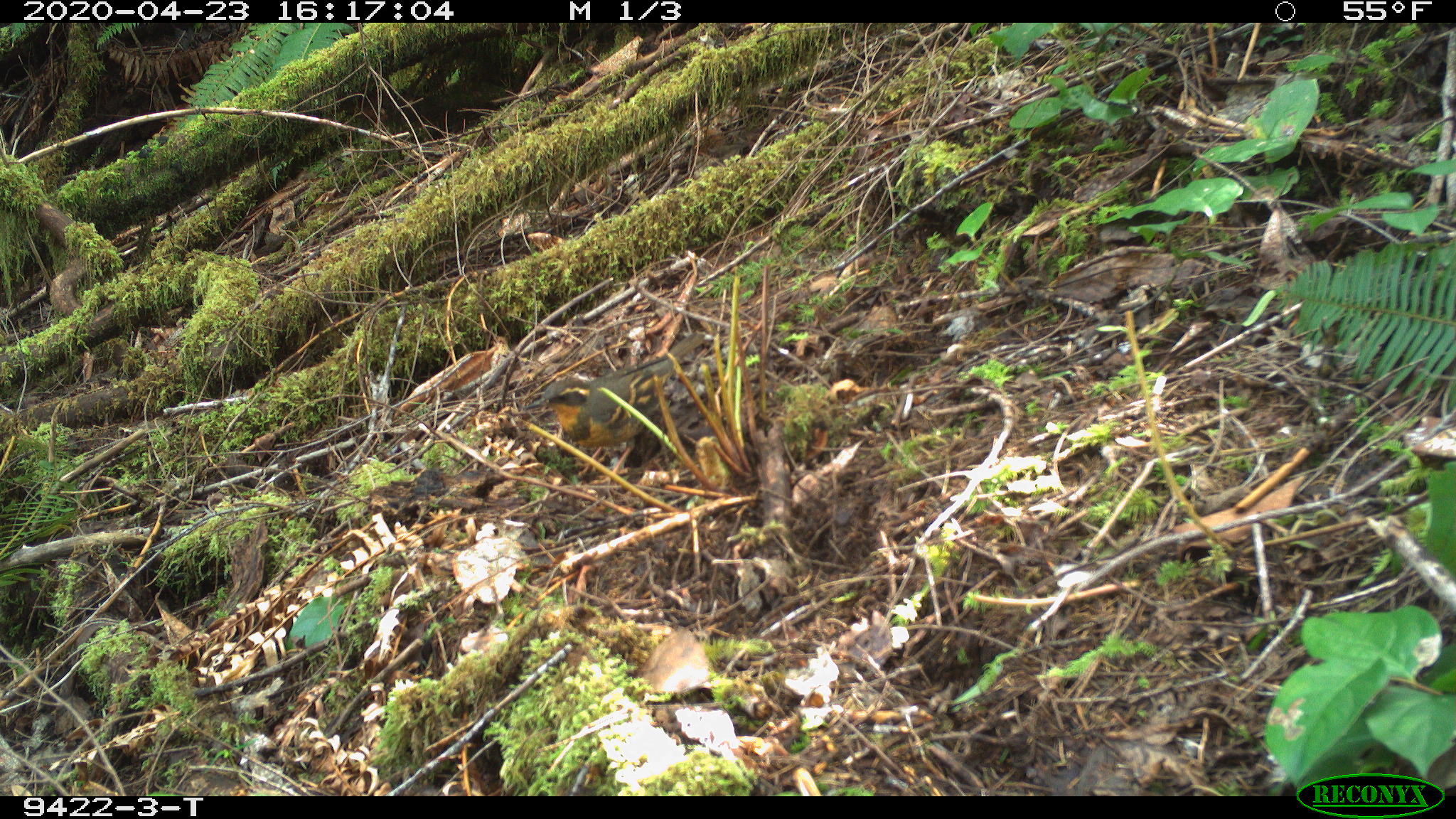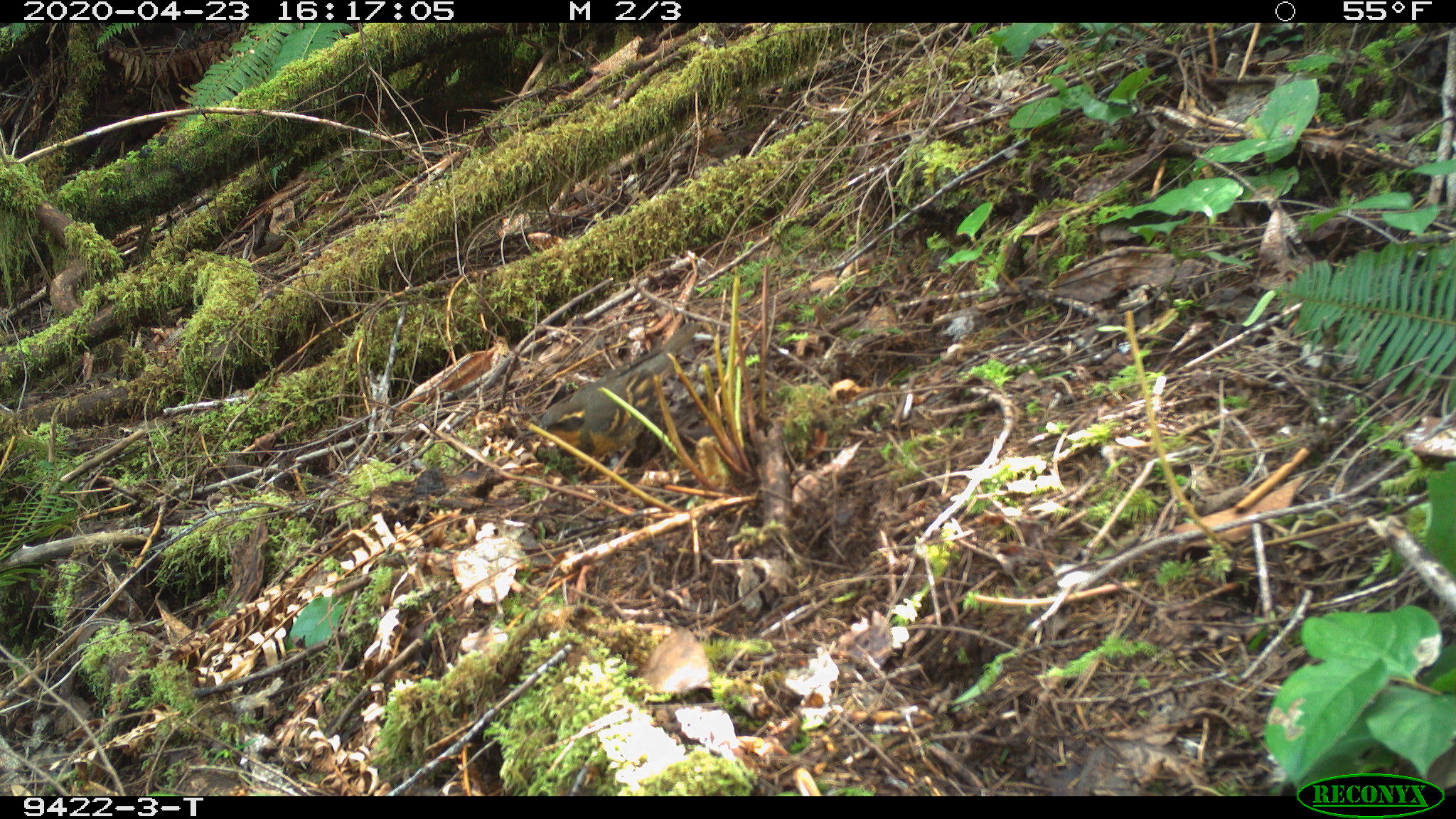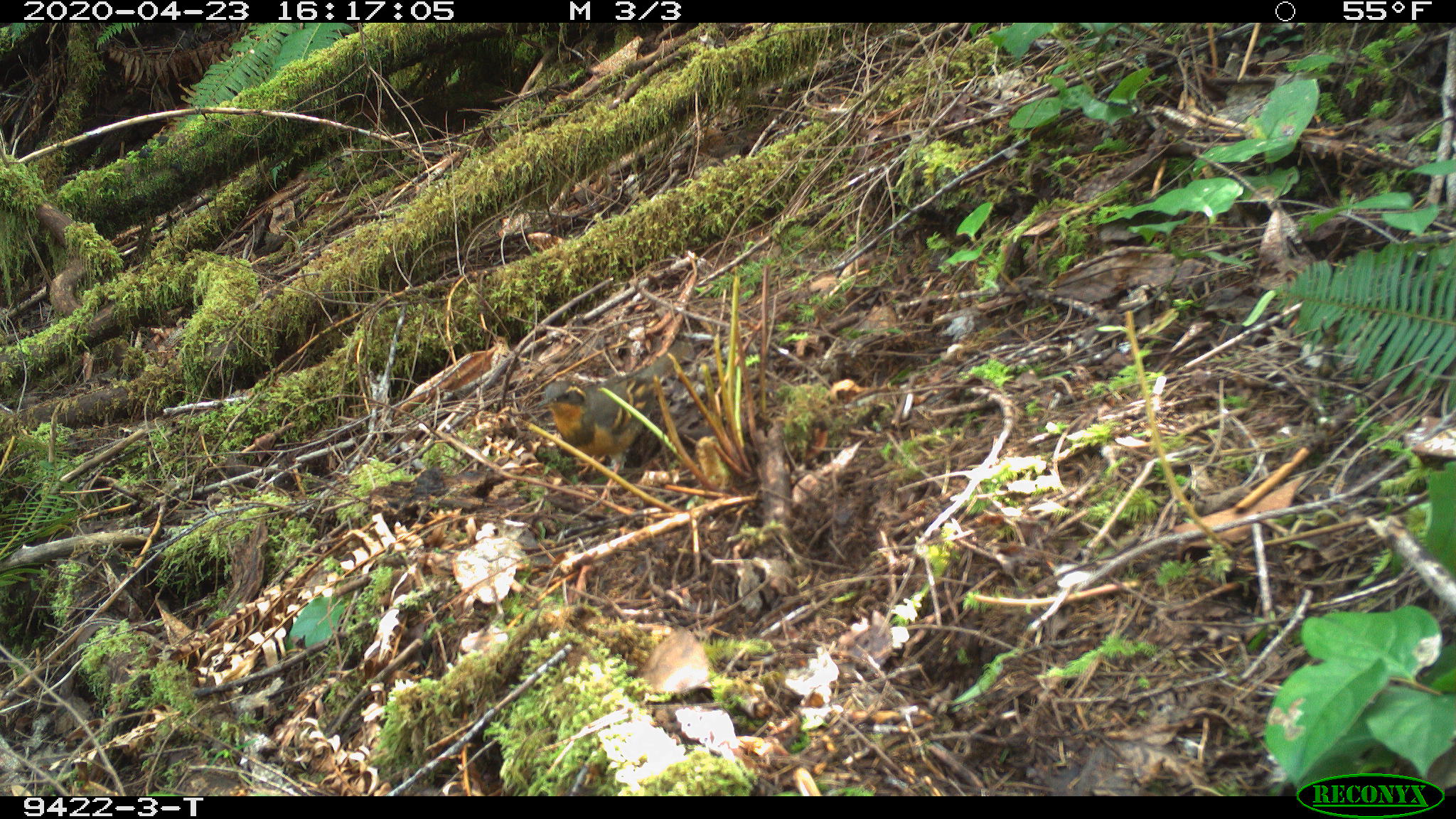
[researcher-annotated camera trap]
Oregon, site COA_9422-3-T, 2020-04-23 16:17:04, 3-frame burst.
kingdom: Animalia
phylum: Chordata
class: Aves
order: Passeriformes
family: Turdidae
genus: Ixoreus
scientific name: Ixoreus naevius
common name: varied thrush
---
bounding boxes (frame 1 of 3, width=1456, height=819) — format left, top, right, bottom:
varied thrush: 537, 331, 699, 471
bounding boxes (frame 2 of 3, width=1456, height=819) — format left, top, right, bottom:
varied thrush: 538, 330, 690, 478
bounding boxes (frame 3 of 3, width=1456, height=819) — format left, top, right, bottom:
varied thrush: 532, 344, 686, 485